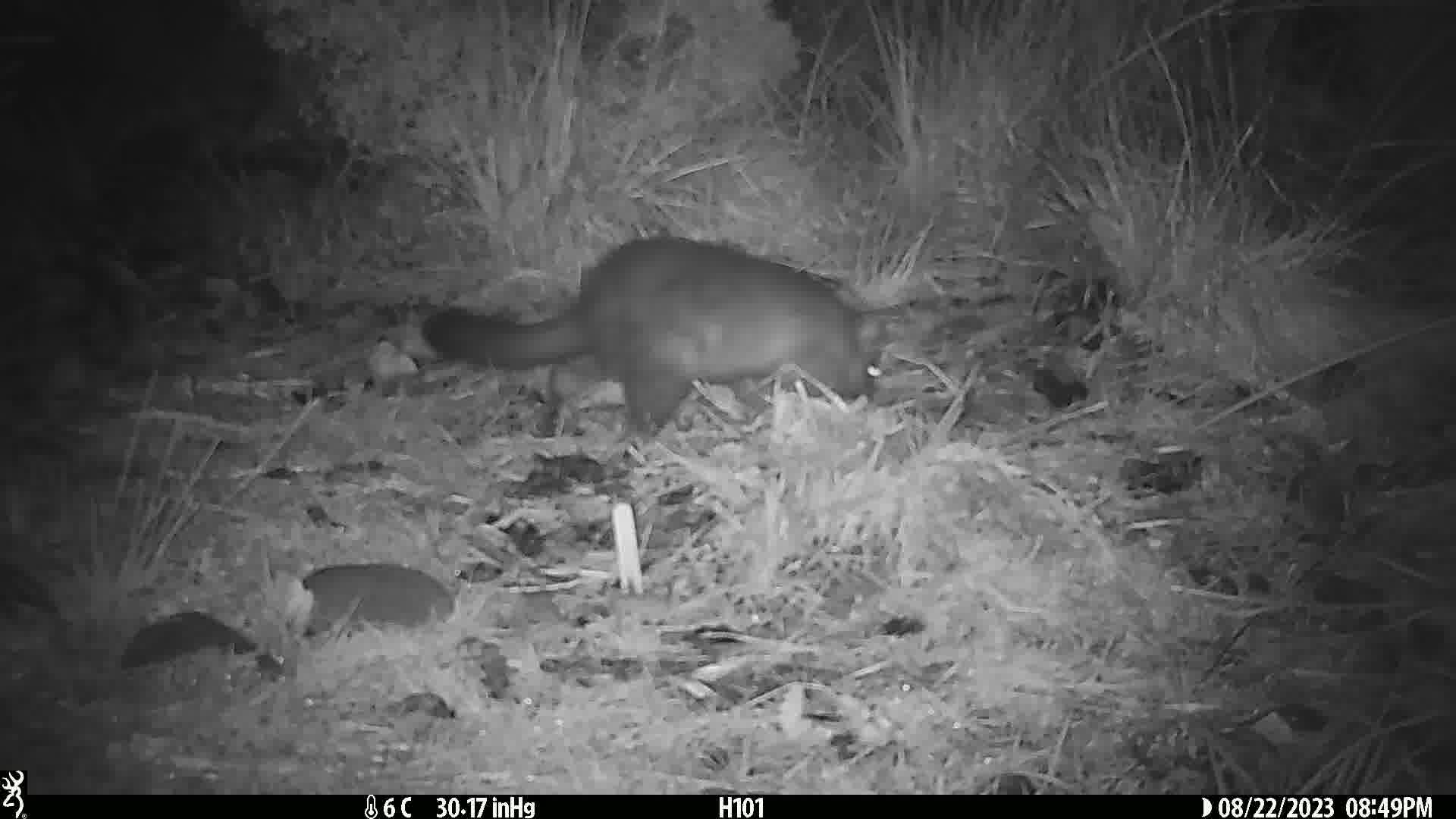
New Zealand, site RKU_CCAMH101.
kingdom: Animalia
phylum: Chordata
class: Mammalia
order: Diprotodontia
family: Phalangeridae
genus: Trichosurus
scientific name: Trichosurus vulpecula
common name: common brushtail possum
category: possum